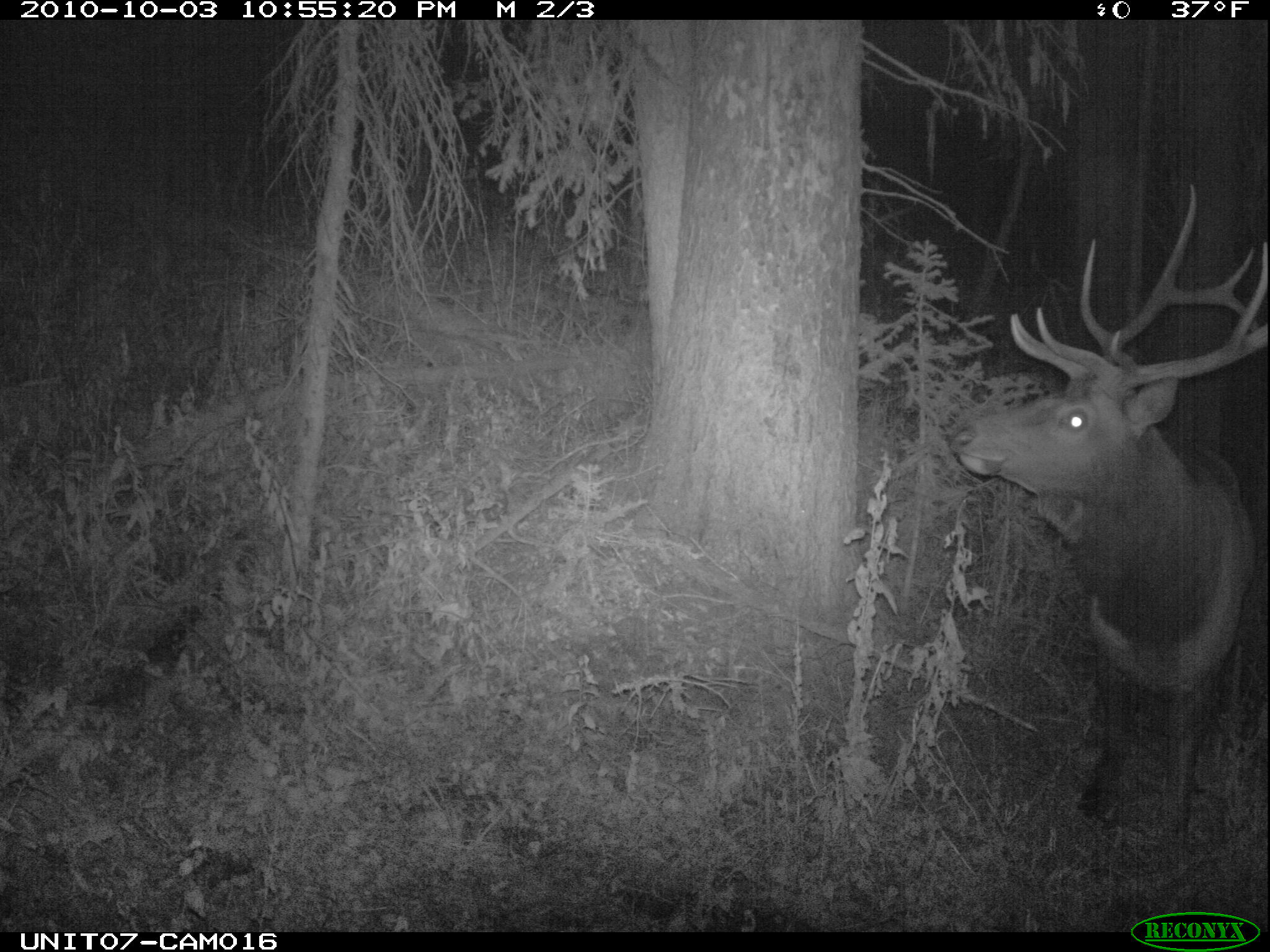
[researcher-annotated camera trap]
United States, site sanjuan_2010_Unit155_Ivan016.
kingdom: Animalia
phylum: Chordata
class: Mammalia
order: Artiodactyla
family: Cervidae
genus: Cervus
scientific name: Cervus elaphus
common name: red deer